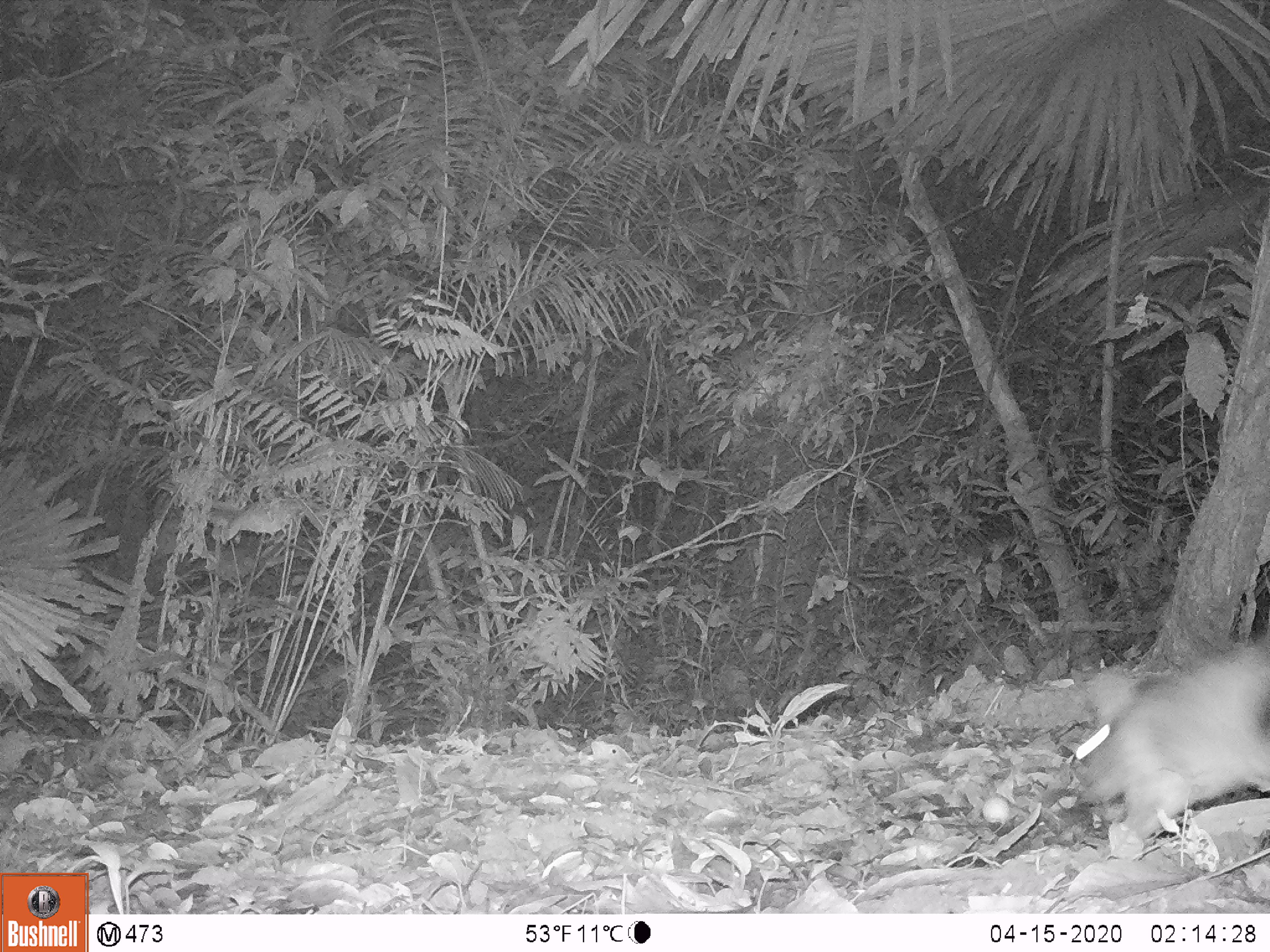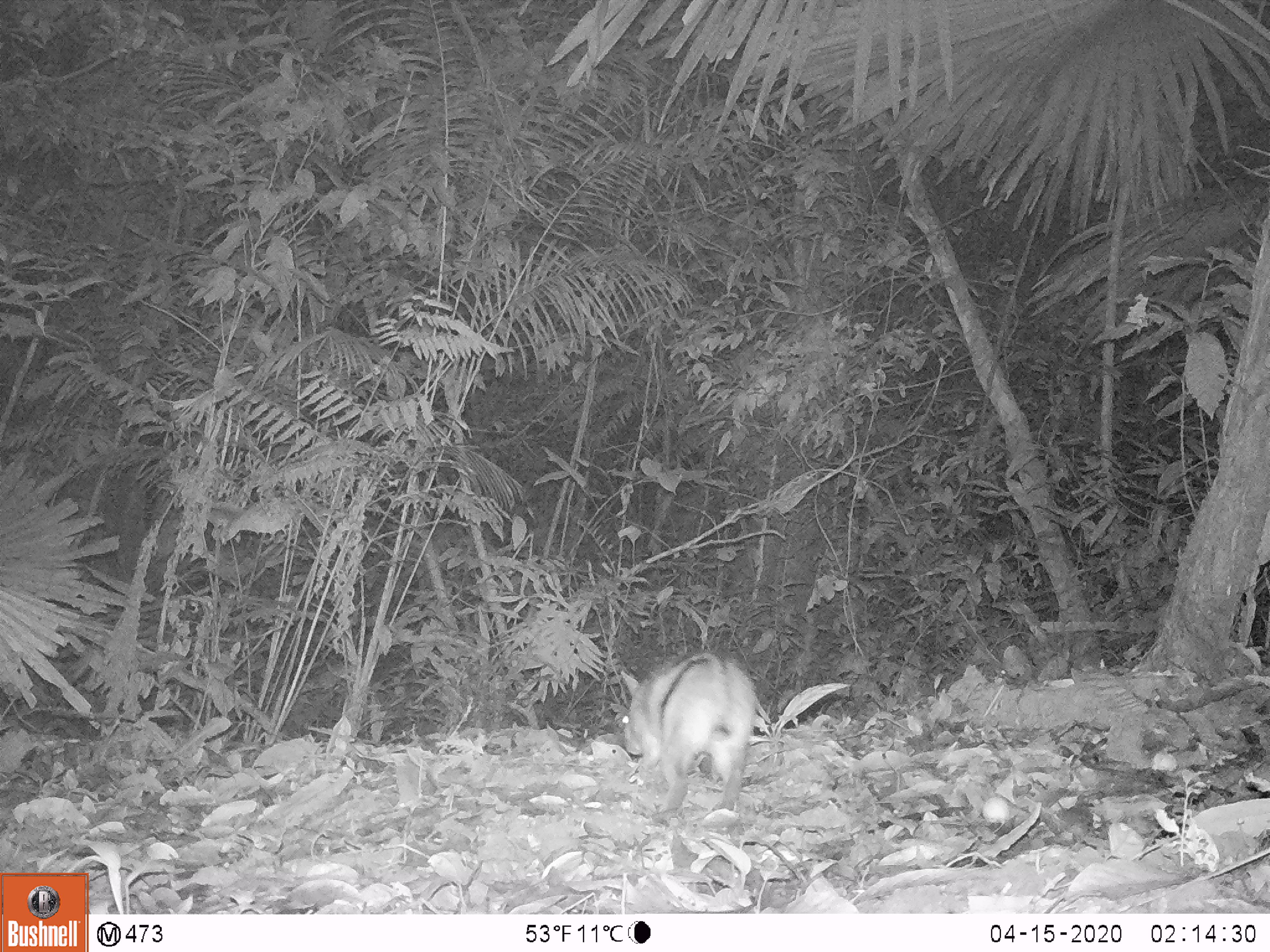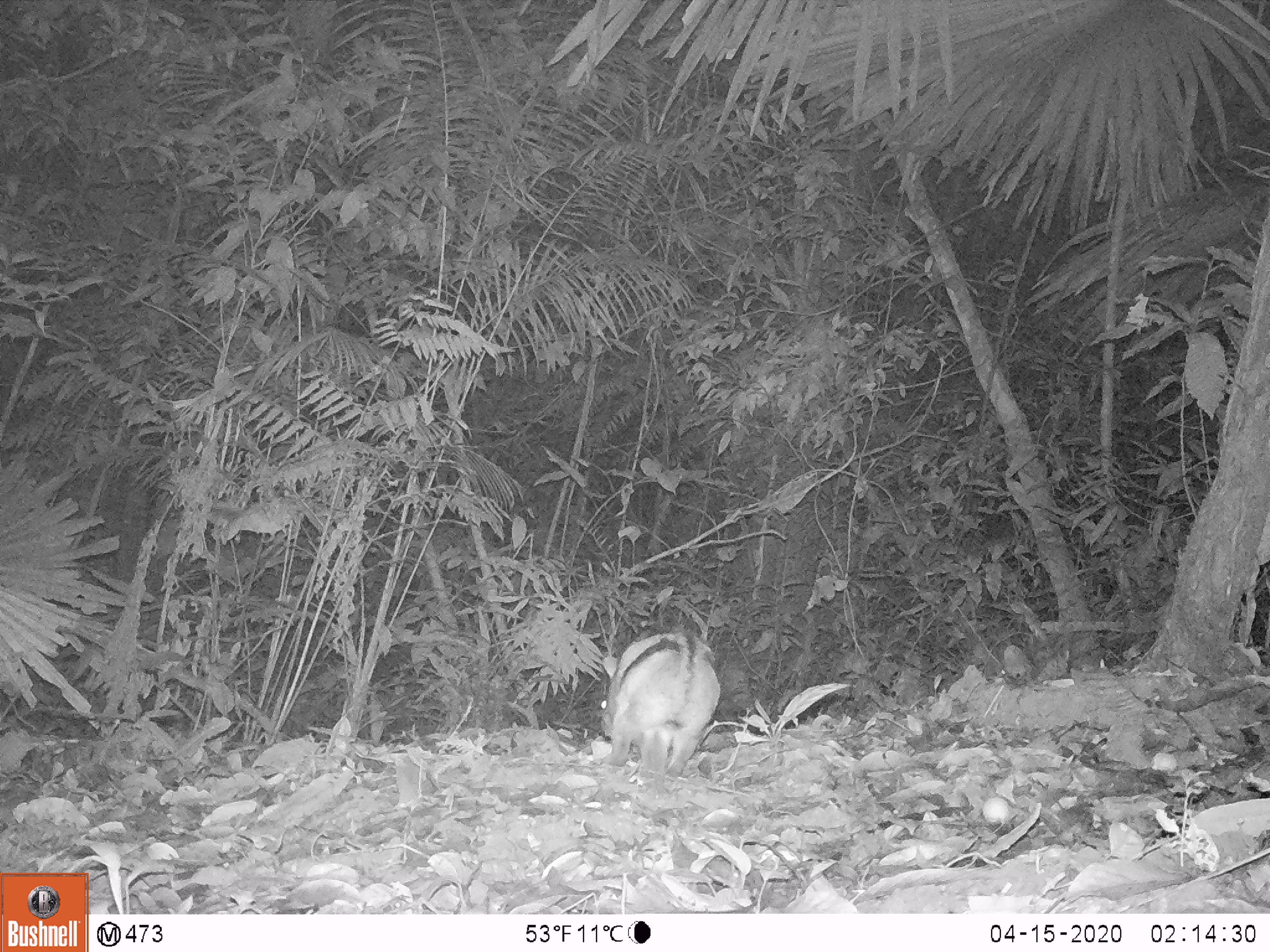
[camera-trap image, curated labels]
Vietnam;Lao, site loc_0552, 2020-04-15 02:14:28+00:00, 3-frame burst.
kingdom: Animalia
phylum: Chordata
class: Mammalia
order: Lagomorpha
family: Leporidae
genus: Nesolagus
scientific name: Nesolagus timminsi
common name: annamite striped rabbit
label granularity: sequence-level